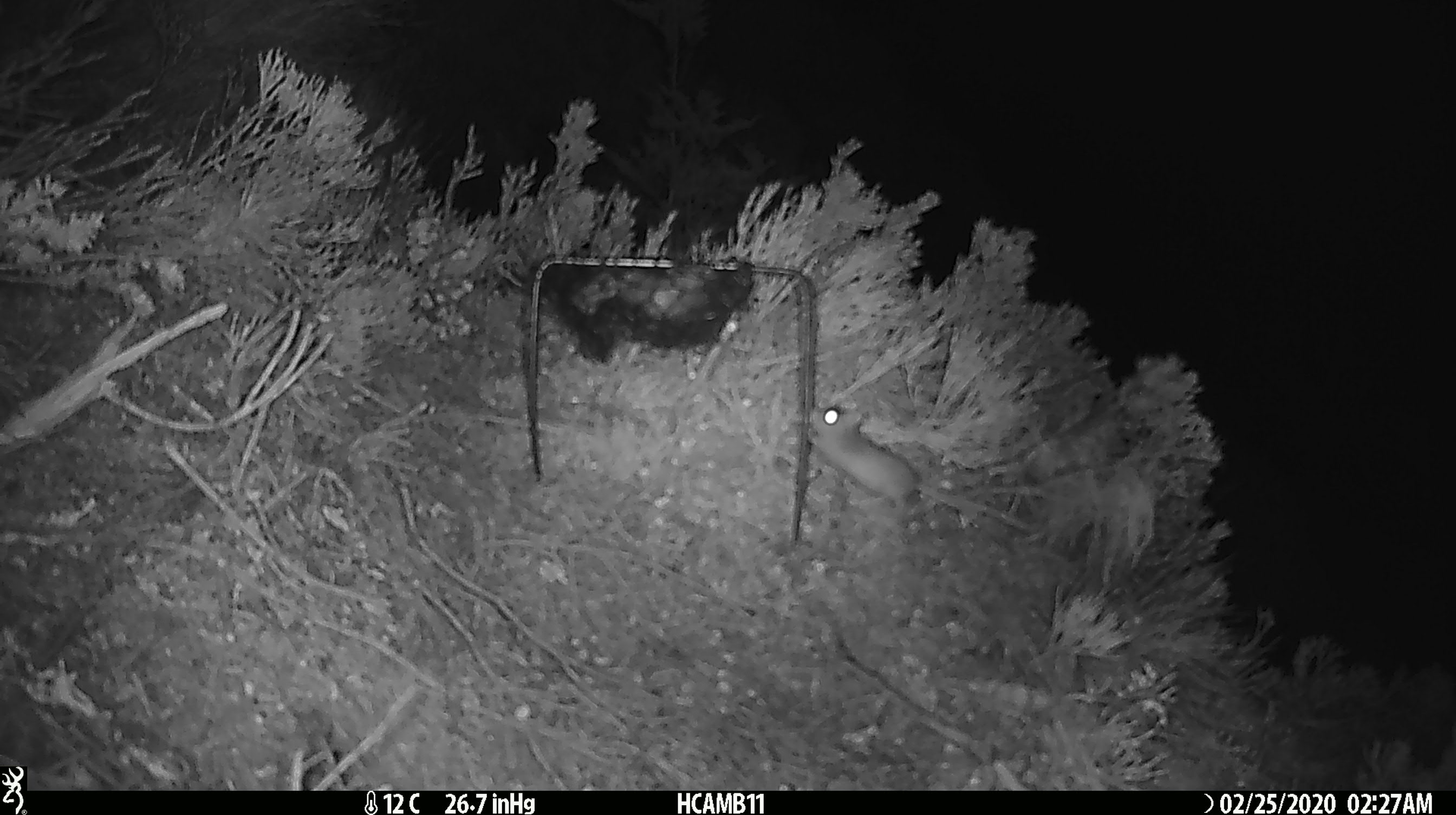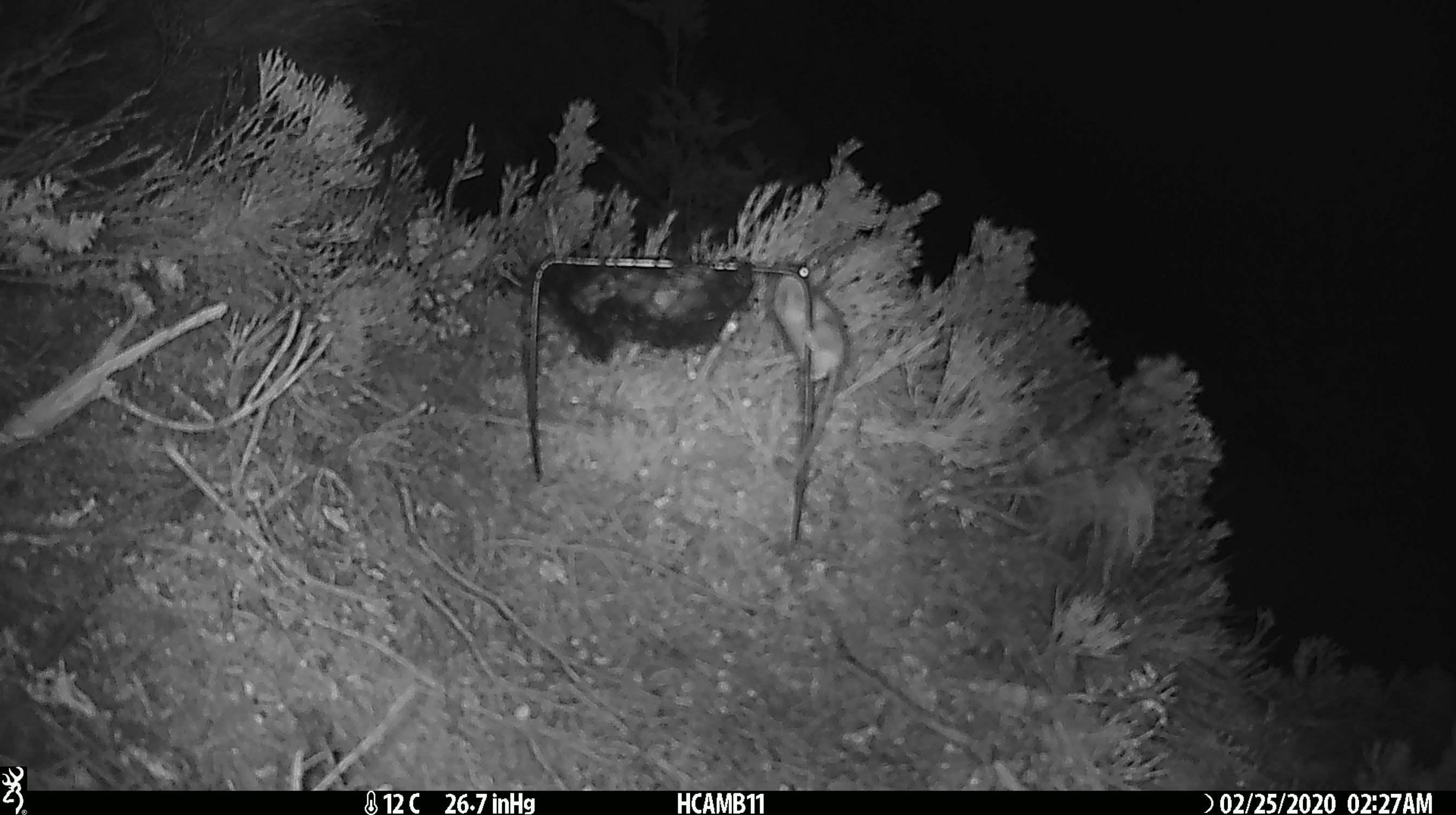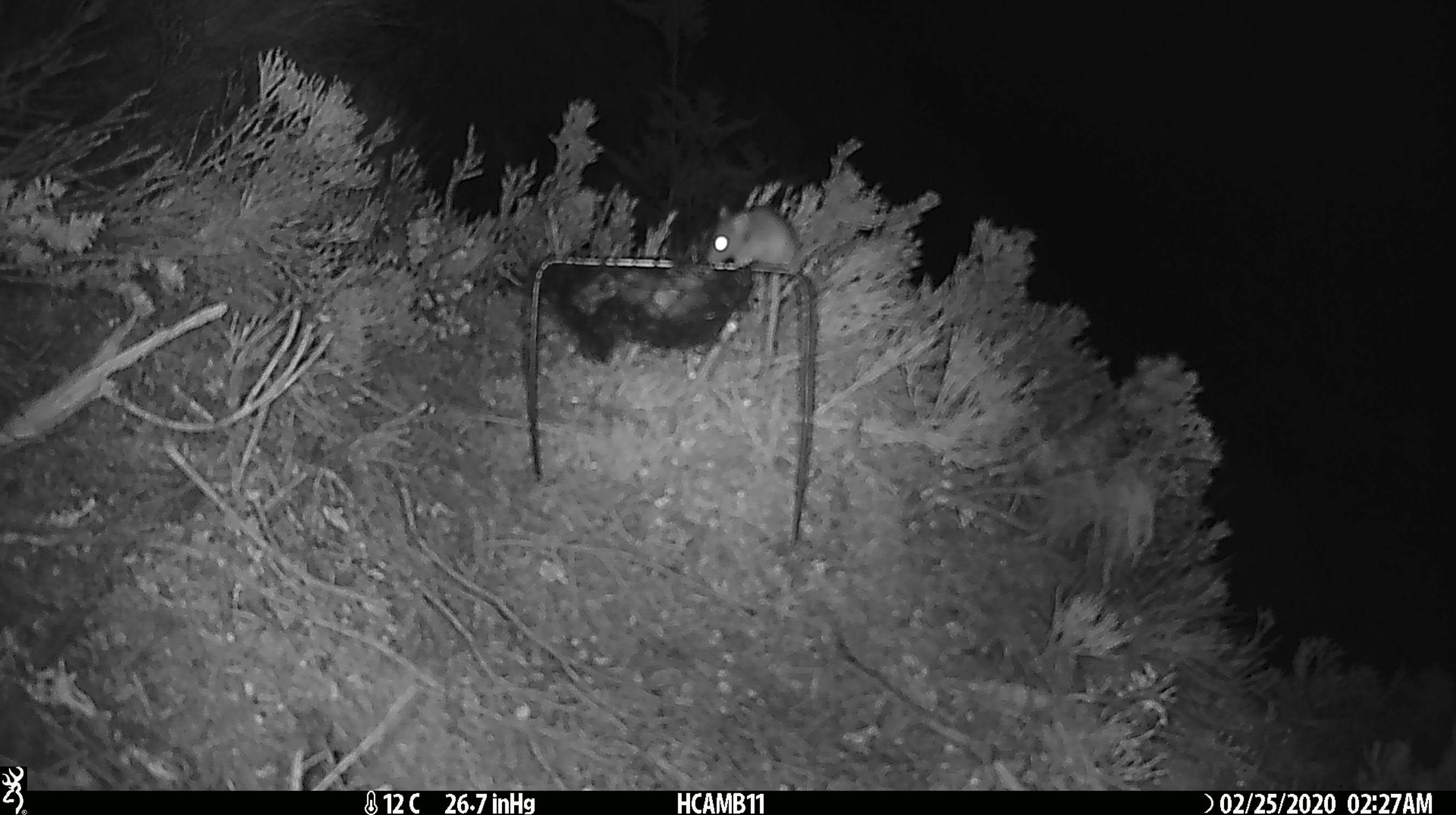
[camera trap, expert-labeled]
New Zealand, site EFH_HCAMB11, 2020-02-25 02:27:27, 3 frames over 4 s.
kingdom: Animalia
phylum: Chordata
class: Mammalia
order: Rodentia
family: Muridae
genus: Mus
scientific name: Mus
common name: mouse